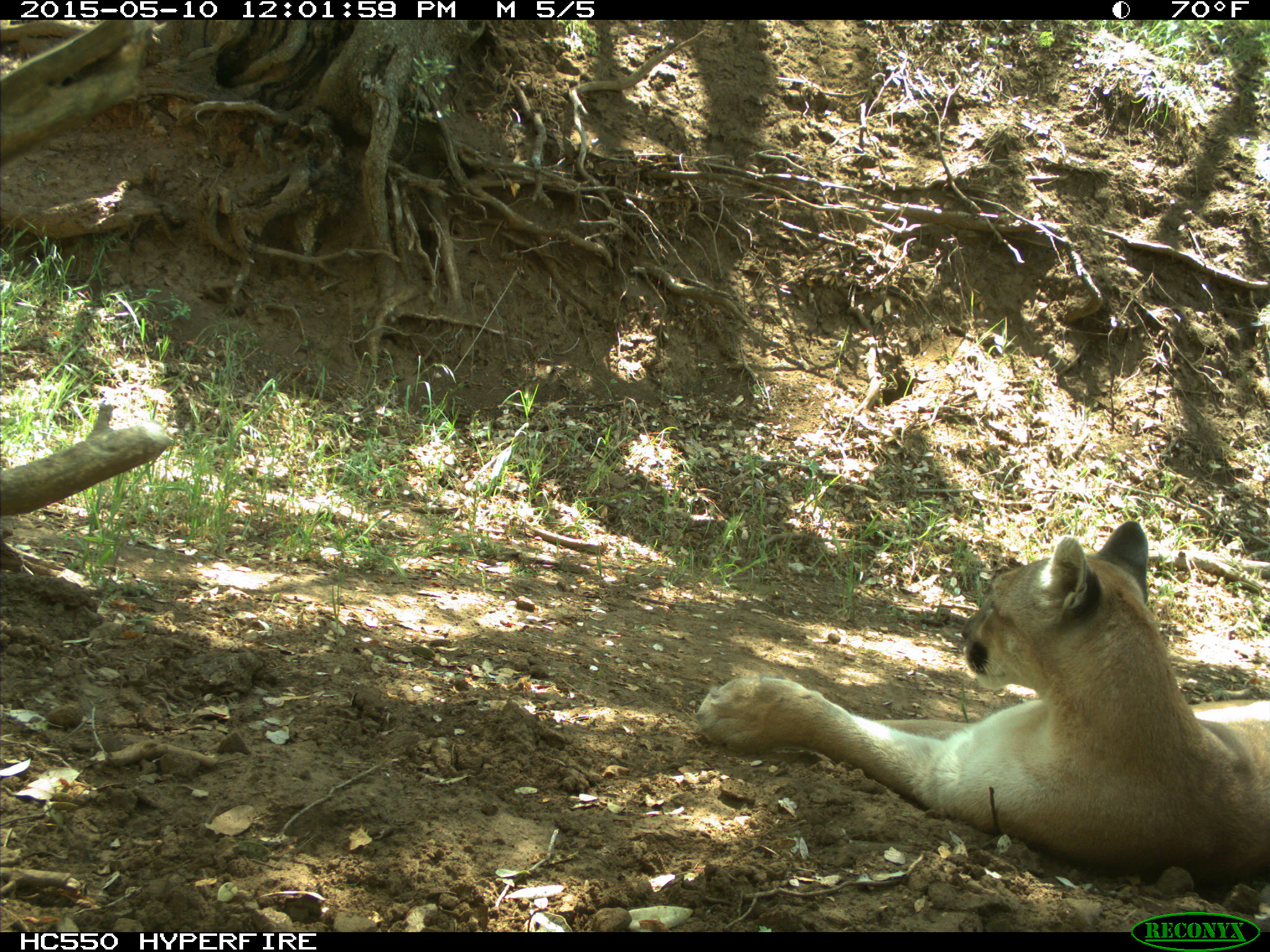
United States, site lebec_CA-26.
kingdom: Animalia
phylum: Chordata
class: Mammalia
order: Carnivora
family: Felidae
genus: Puma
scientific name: Puma concolor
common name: mountain lion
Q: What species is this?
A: Puma concolor (mountain lion).